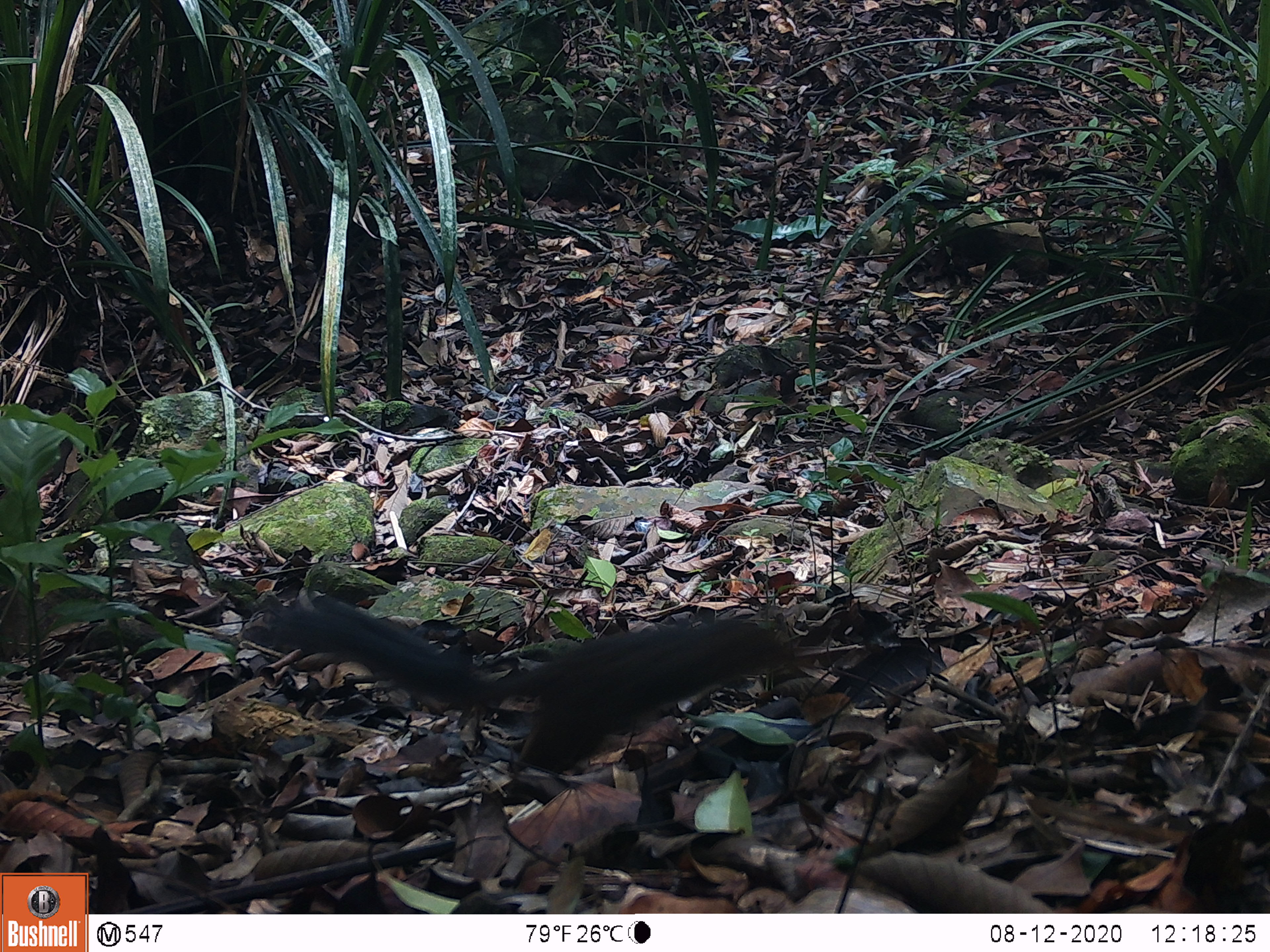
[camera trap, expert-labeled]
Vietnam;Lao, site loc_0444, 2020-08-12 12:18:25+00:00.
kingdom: Animalia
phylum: Chordata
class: Mammalia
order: Rodentia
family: Sciuridae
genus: Dremomys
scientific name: Dremomys rufigenis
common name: red-cheeked squirrel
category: red cheeked squirrel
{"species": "red cheeked squirrel (red-cheeked squirrel) (Dremomys rufigenis)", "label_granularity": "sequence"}